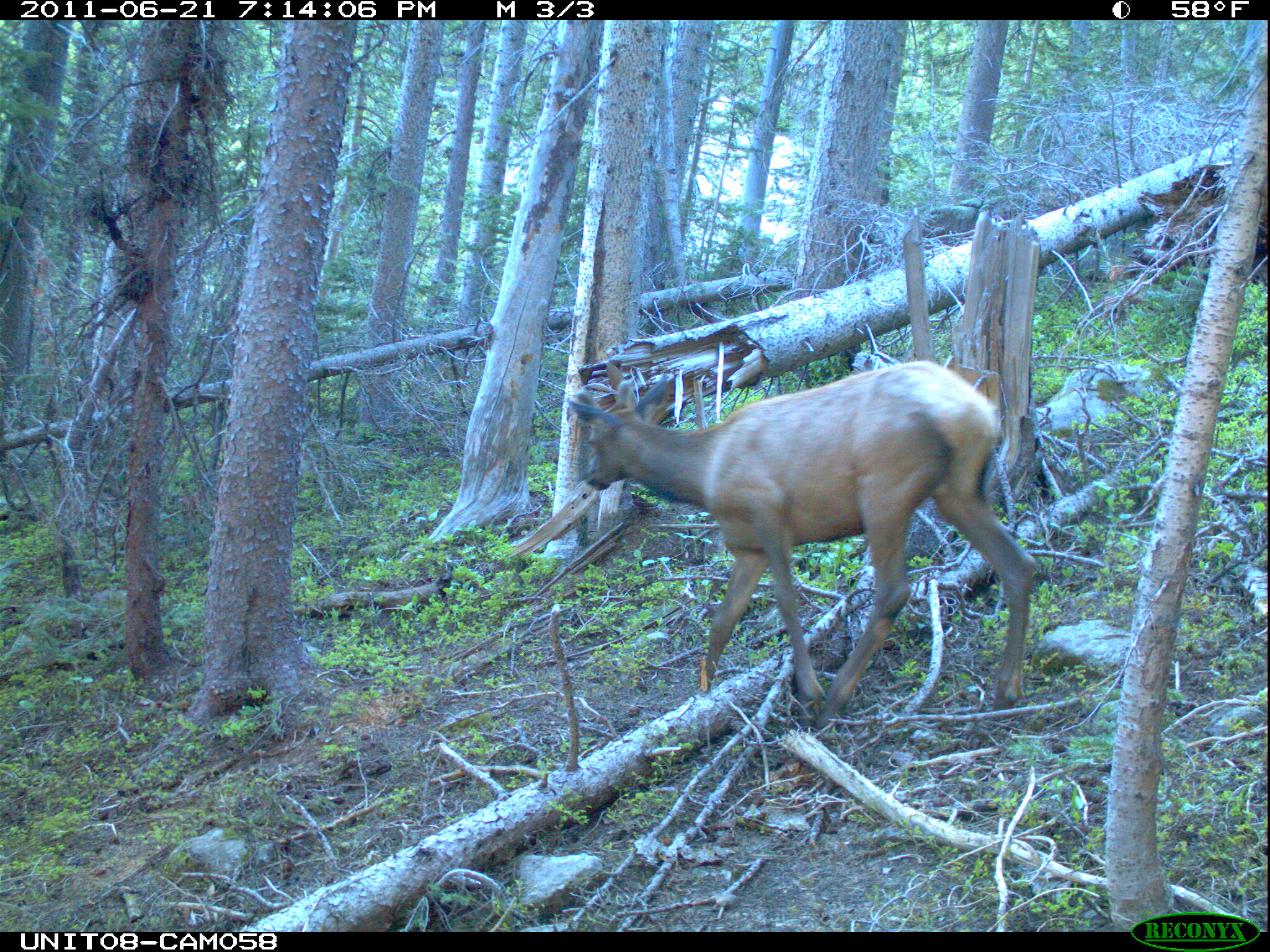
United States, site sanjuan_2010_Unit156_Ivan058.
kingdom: Animalia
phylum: Chordata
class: Mammalia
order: Artiodactyla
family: Cervidae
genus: Cervus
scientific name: Cervus elaphus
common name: red deer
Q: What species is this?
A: Cervus elaphus (red deer).